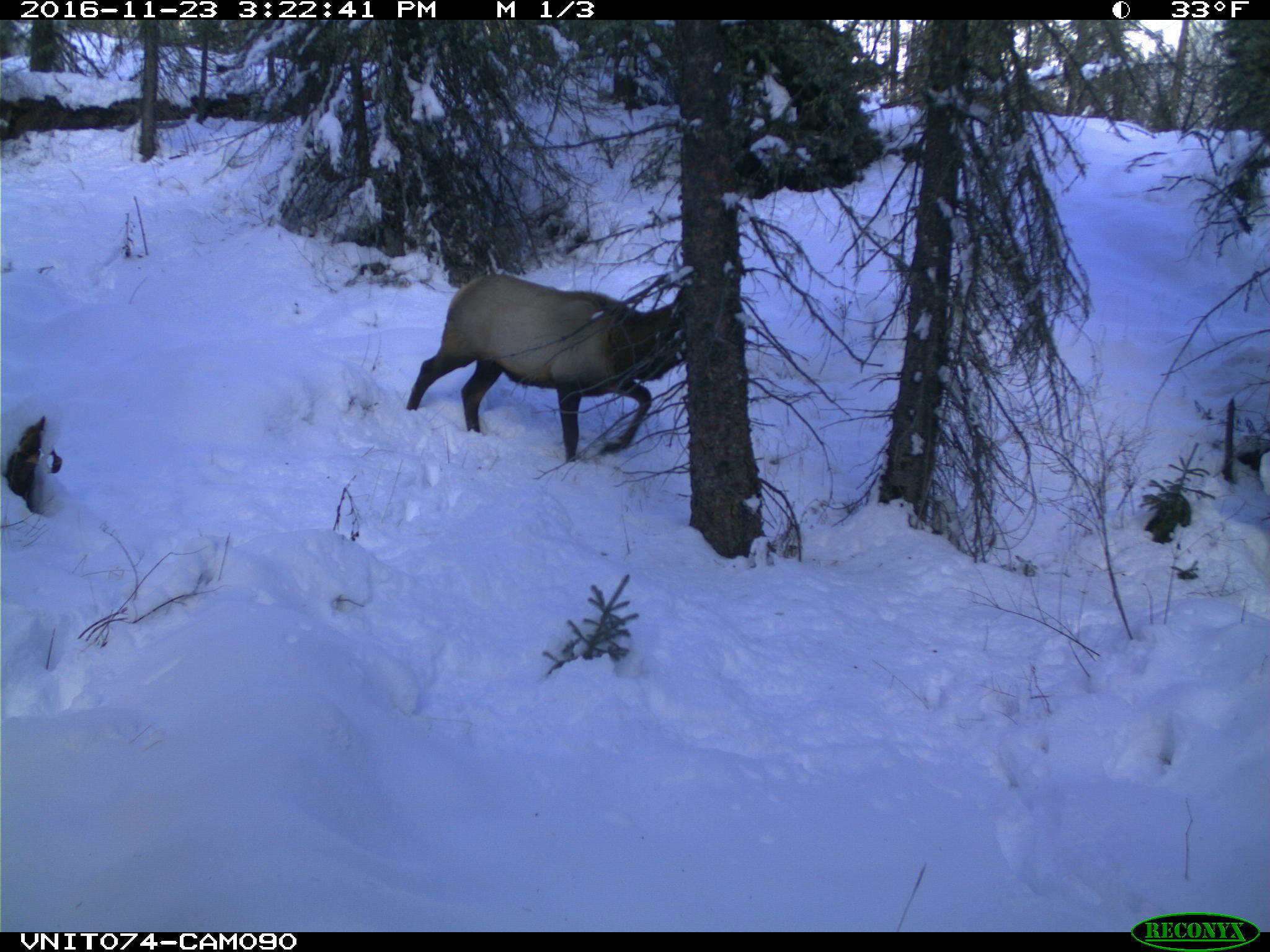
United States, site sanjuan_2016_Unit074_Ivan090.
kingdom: Animalia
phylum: Chordata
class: Mammalia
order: Artiodactyla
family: Cervidae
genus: Cervus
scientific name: Cervus elaphus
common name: red deer